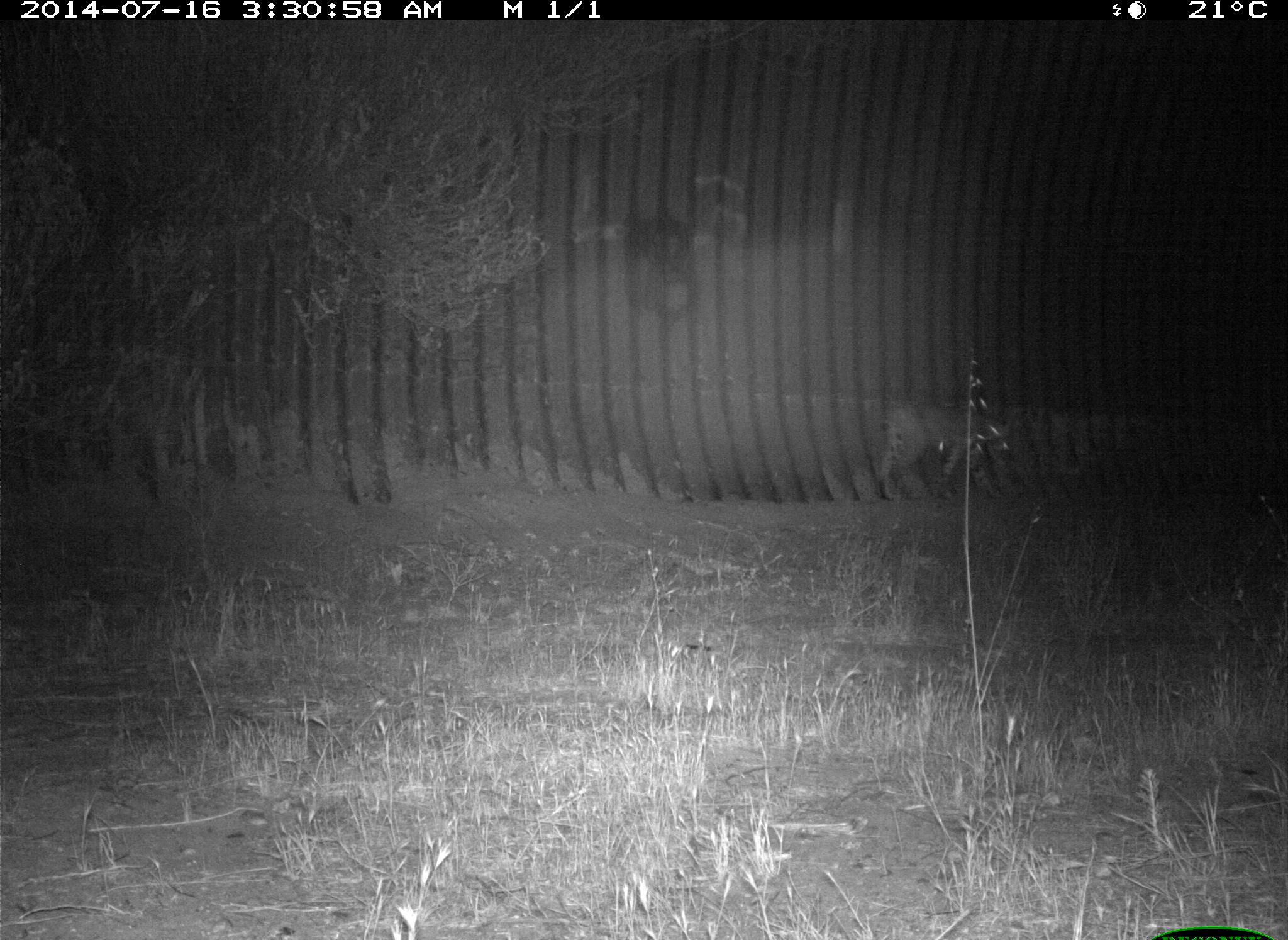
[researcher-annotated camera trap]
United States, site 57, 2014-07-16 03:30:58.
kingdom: Animalia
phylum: Chordata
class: Mammalia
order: Carnivora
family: Felidae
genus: Lynx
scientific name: Lynx rufus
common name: bobcat